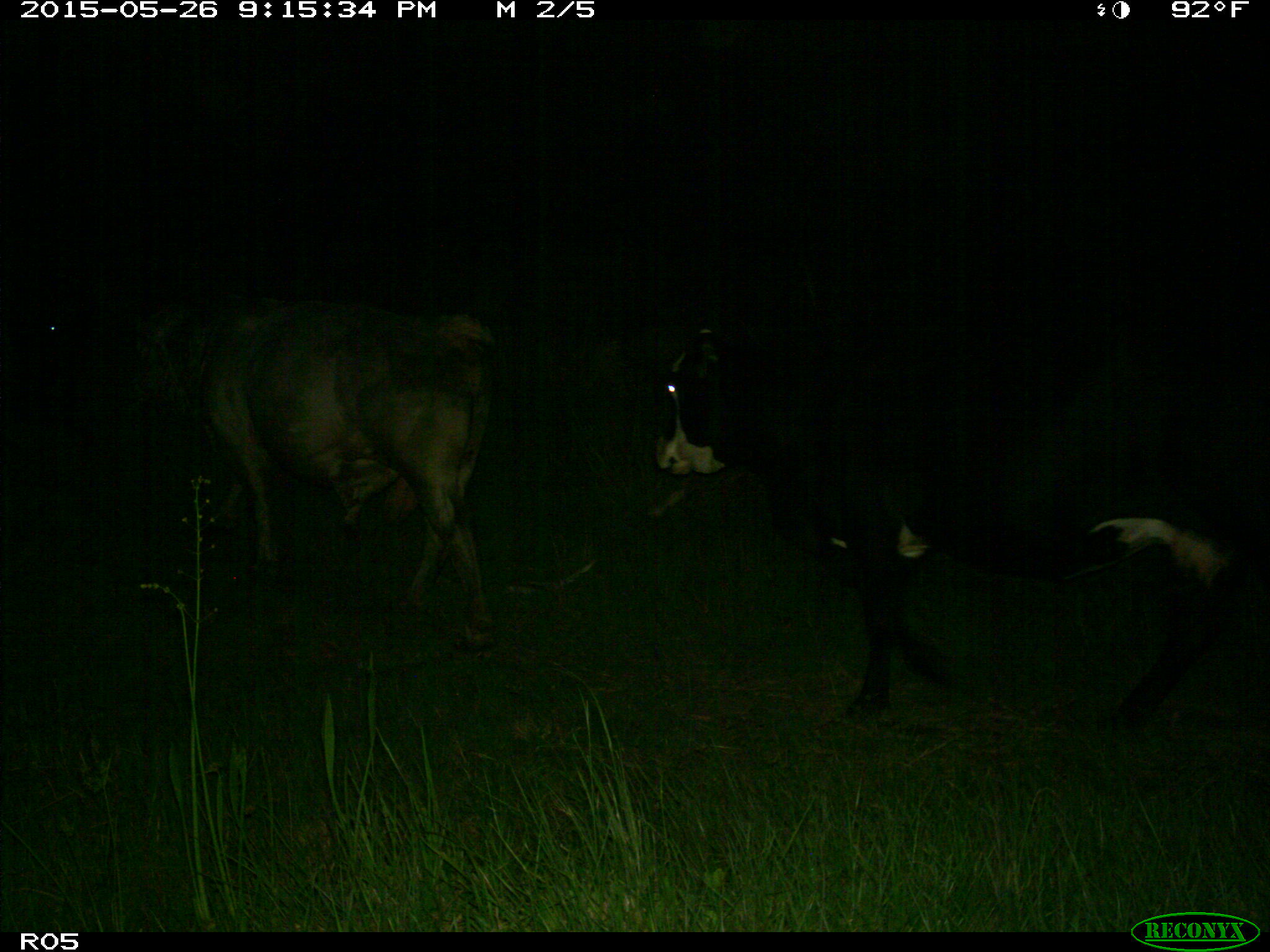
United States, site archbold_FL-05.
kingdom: Animalia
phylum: Chordata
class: Mammalia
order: Artiodactyla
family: Bovidae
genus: Bos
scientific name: Bos taurus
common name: domestic cow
Bos taurus (domestic cow).